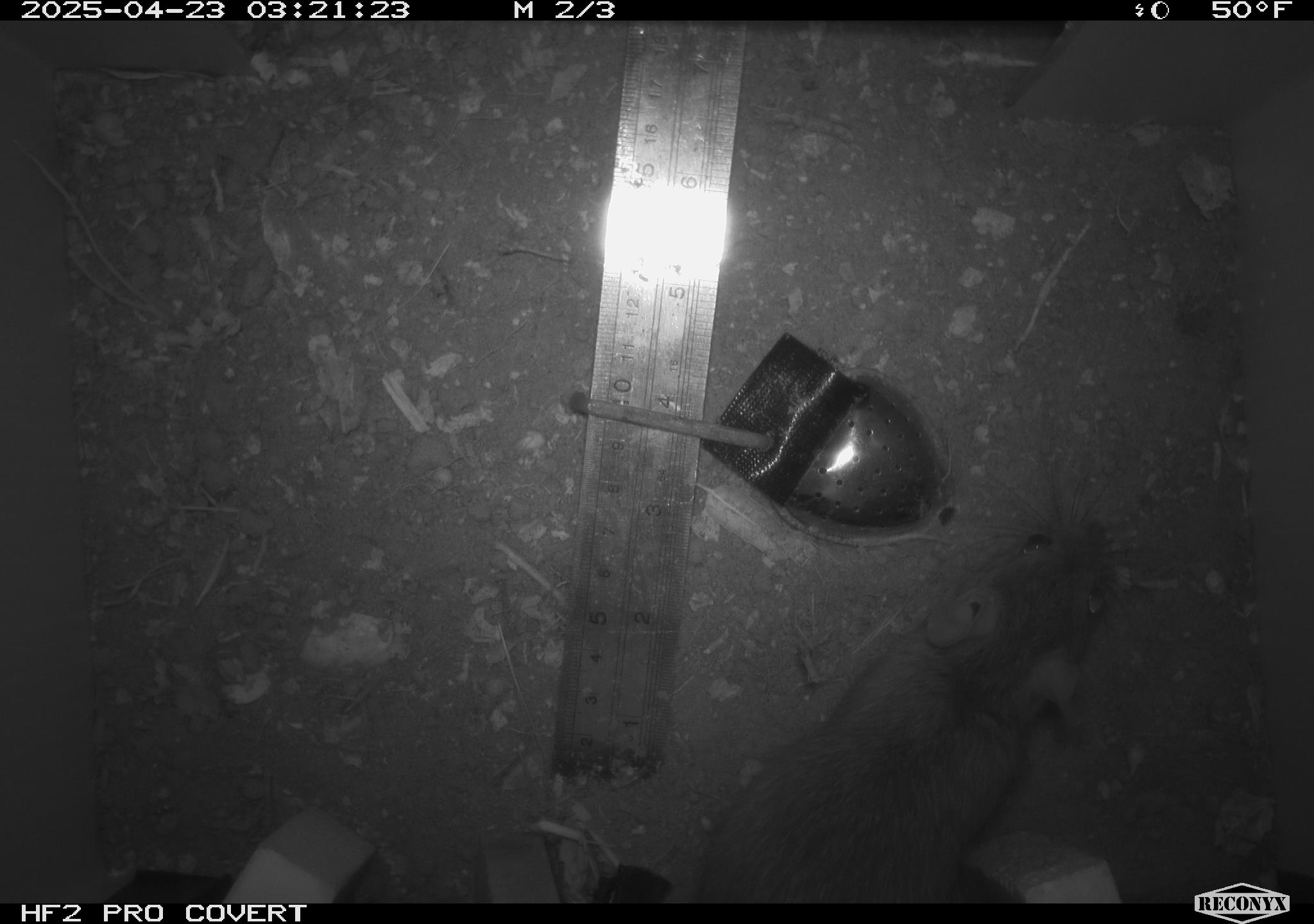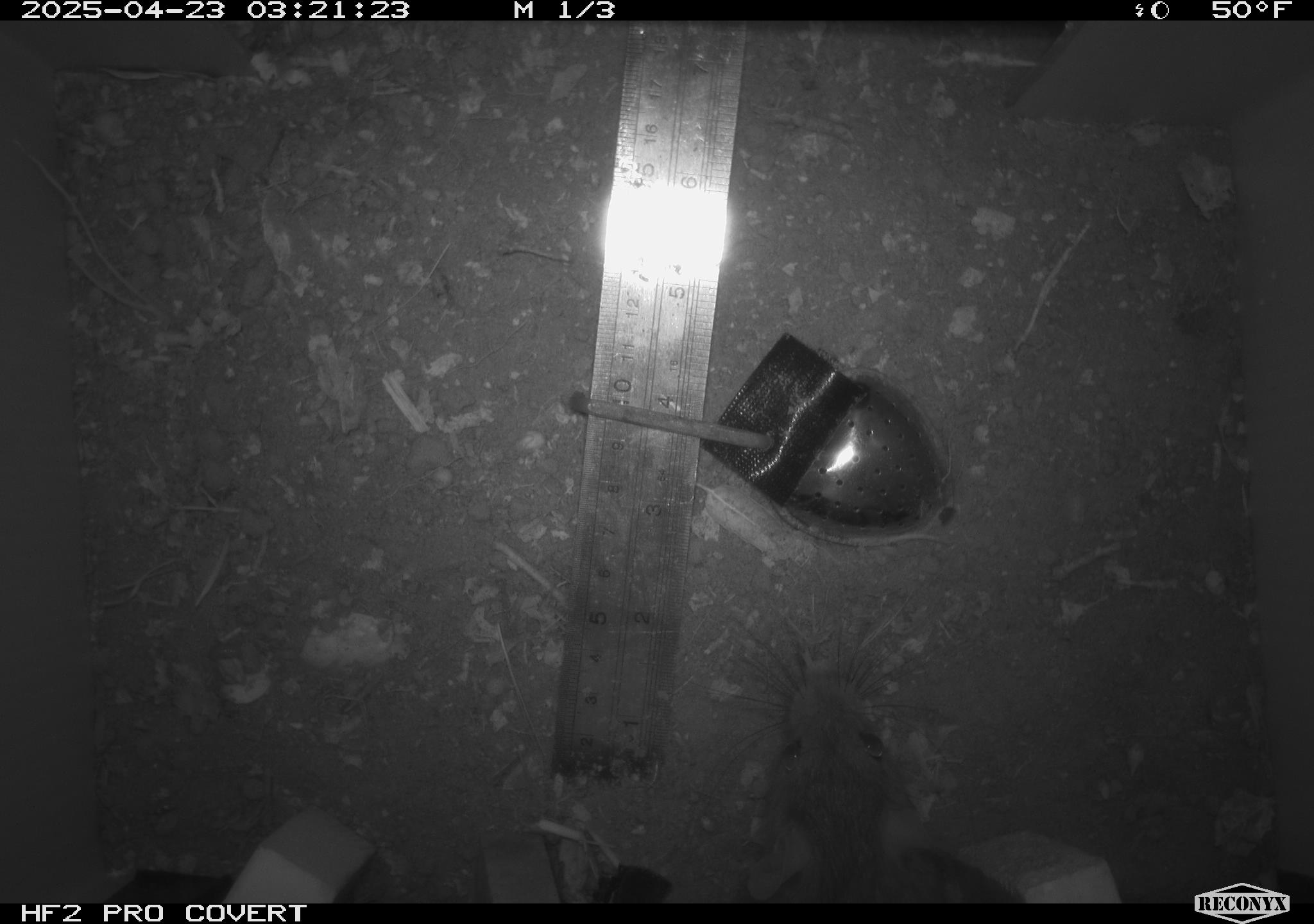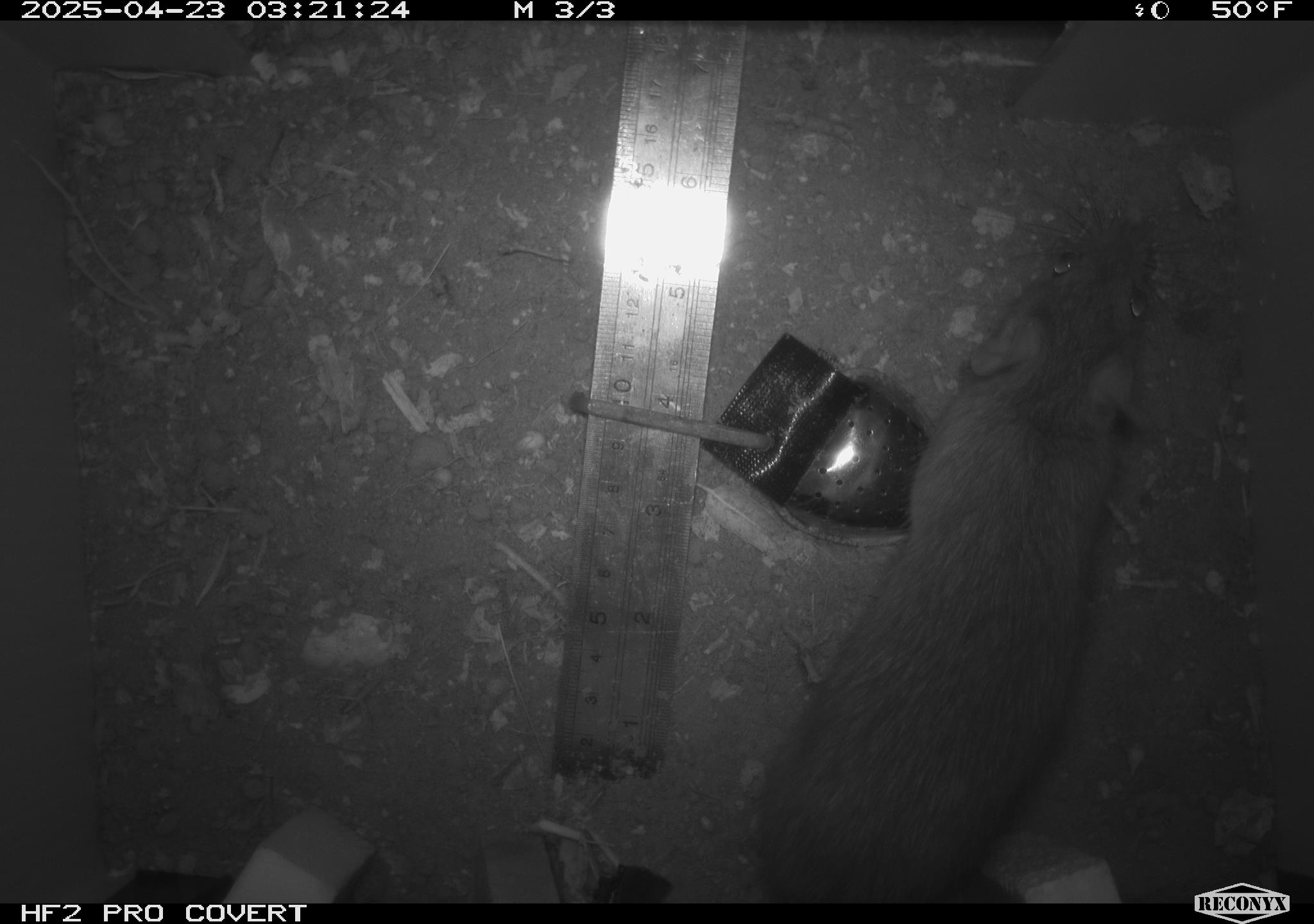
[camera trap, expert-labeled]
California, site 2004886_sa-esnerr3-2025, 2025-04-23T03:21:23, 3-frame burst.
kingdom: Animalia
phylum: Chordata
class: Mammalia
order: Rodentia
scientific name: Rodentia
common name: rodent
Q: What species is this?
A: Rodent (Rodentia).